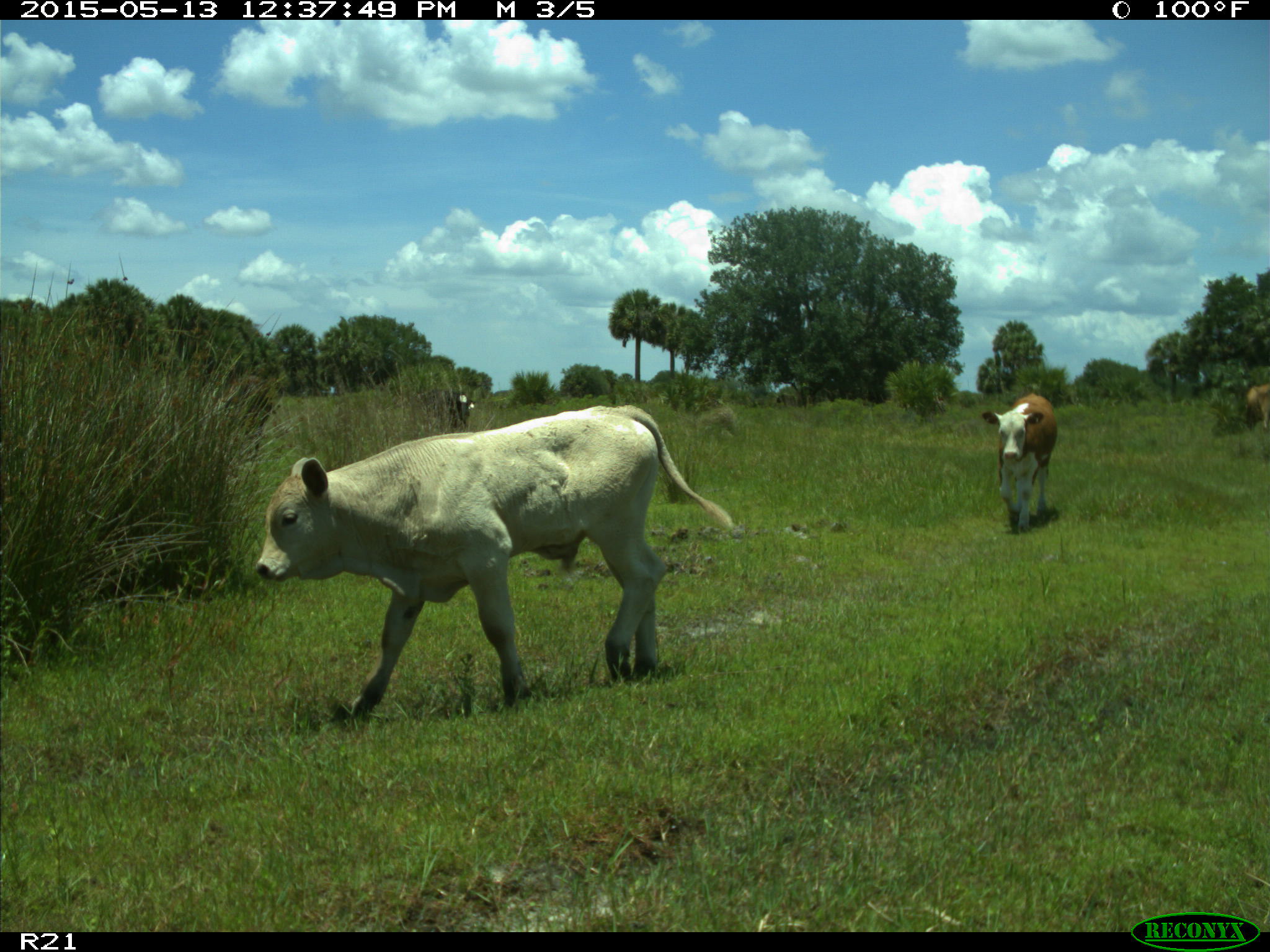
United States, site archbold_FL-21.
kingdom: Animalia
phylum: Chordata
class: Mammalia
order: Artiodactyla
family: Bovidae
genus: Bos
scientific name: Bos taurus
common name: domestic cow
Bos taurus (domestic cow).